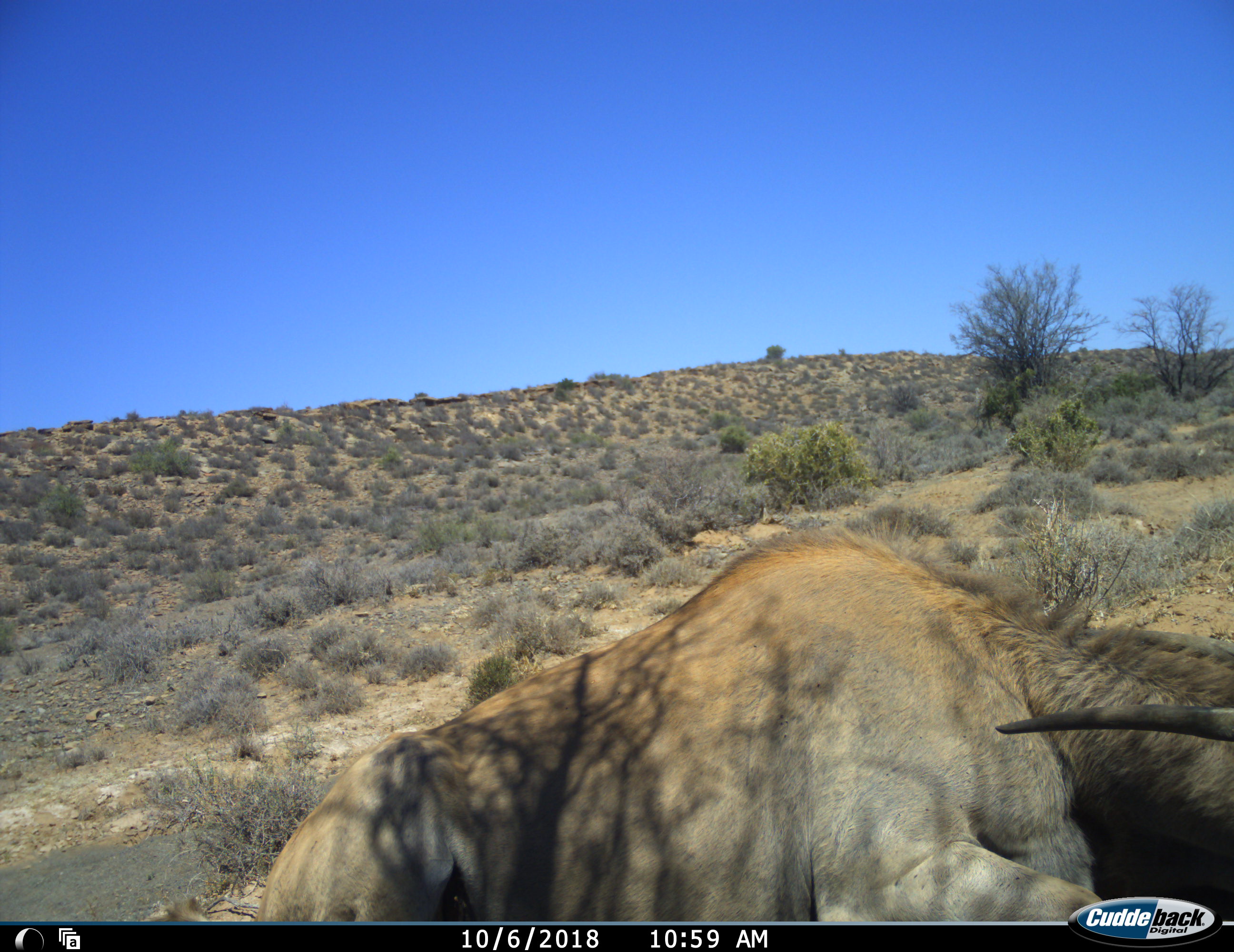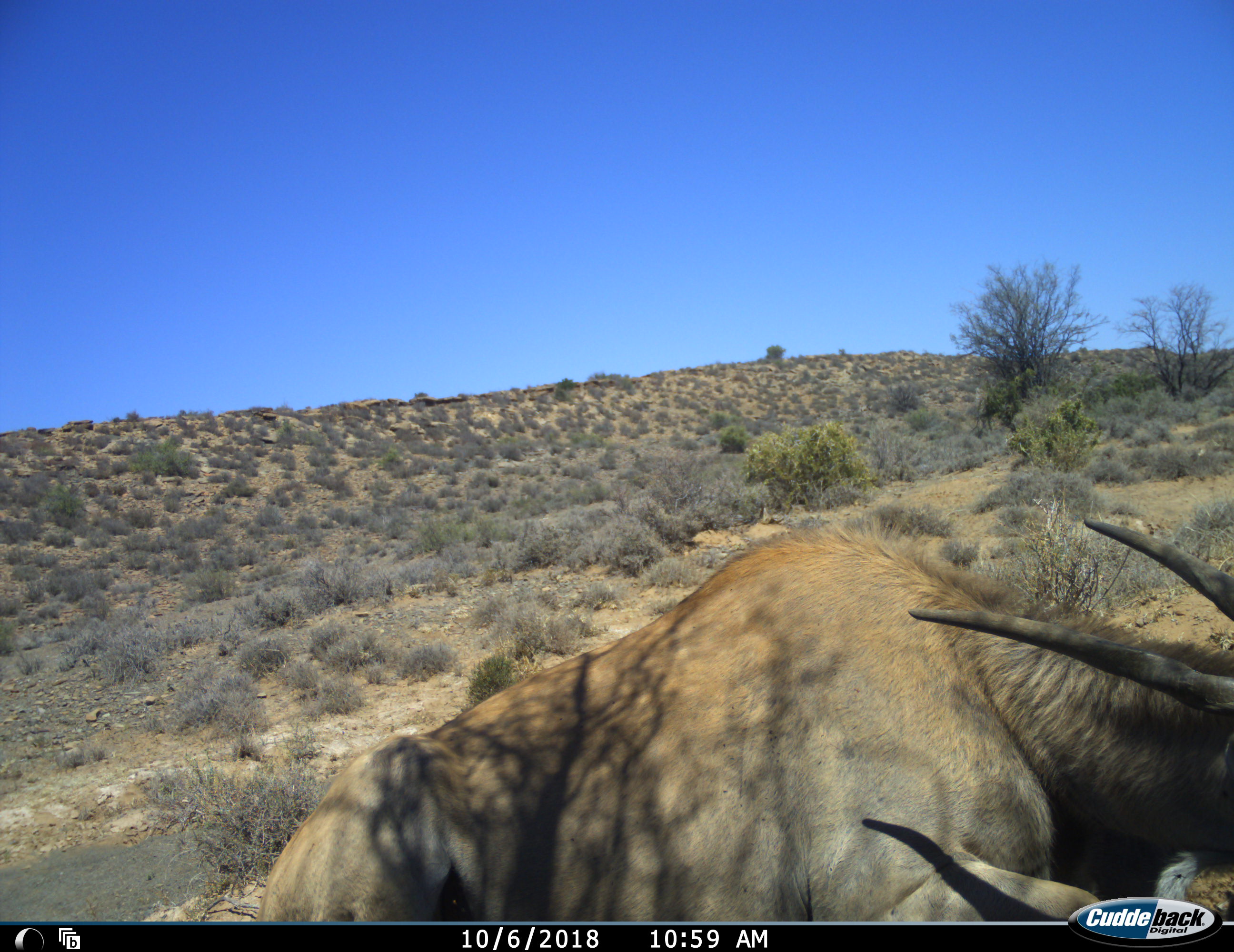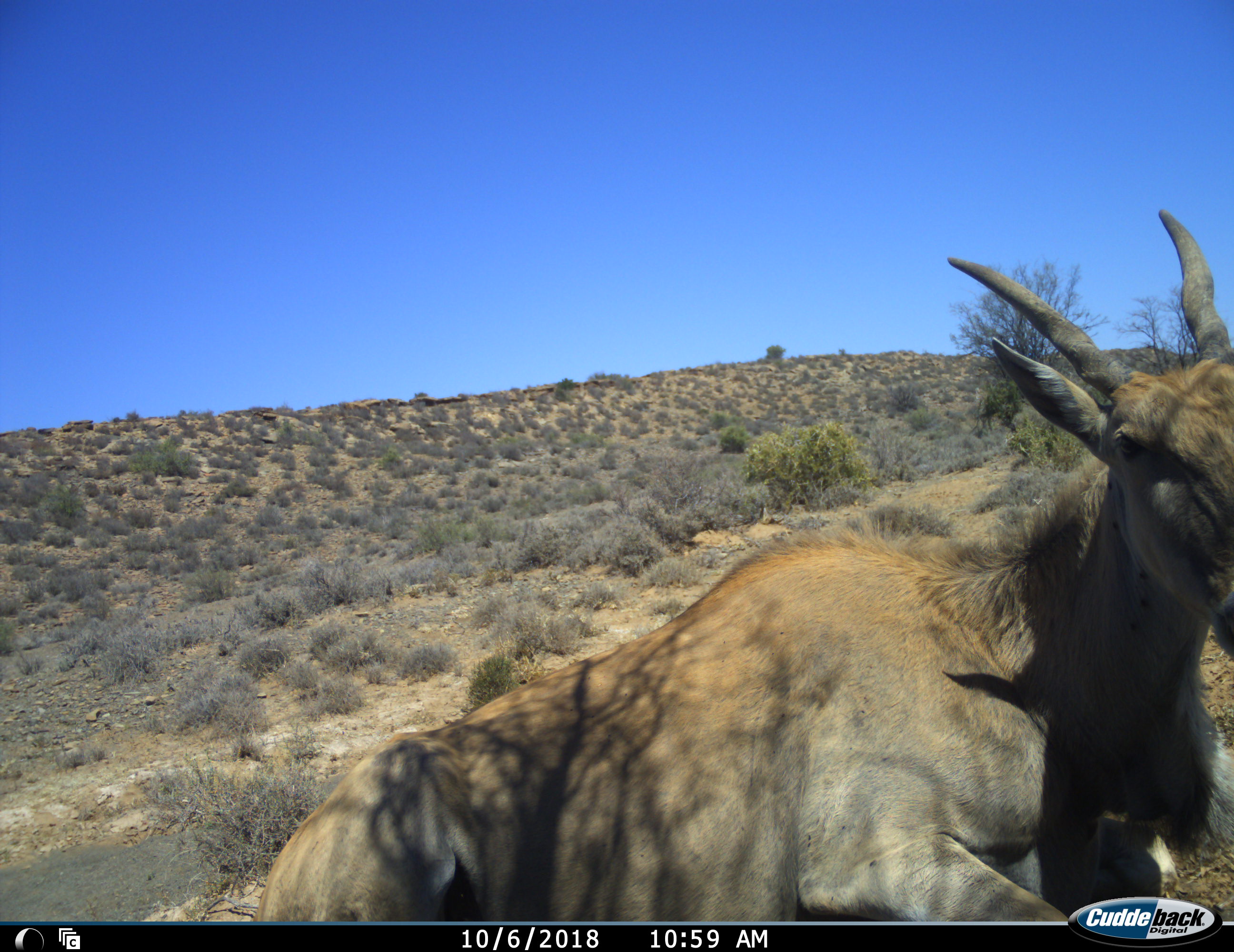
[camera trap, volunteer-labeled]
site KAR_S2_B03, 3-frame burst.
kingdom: Animalia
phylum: Chordata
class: Mammalia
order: Artiodactyla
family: Bovidae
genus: Tragelaphus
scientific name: Tragelaphus oryx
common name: eland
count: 1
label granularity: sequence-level